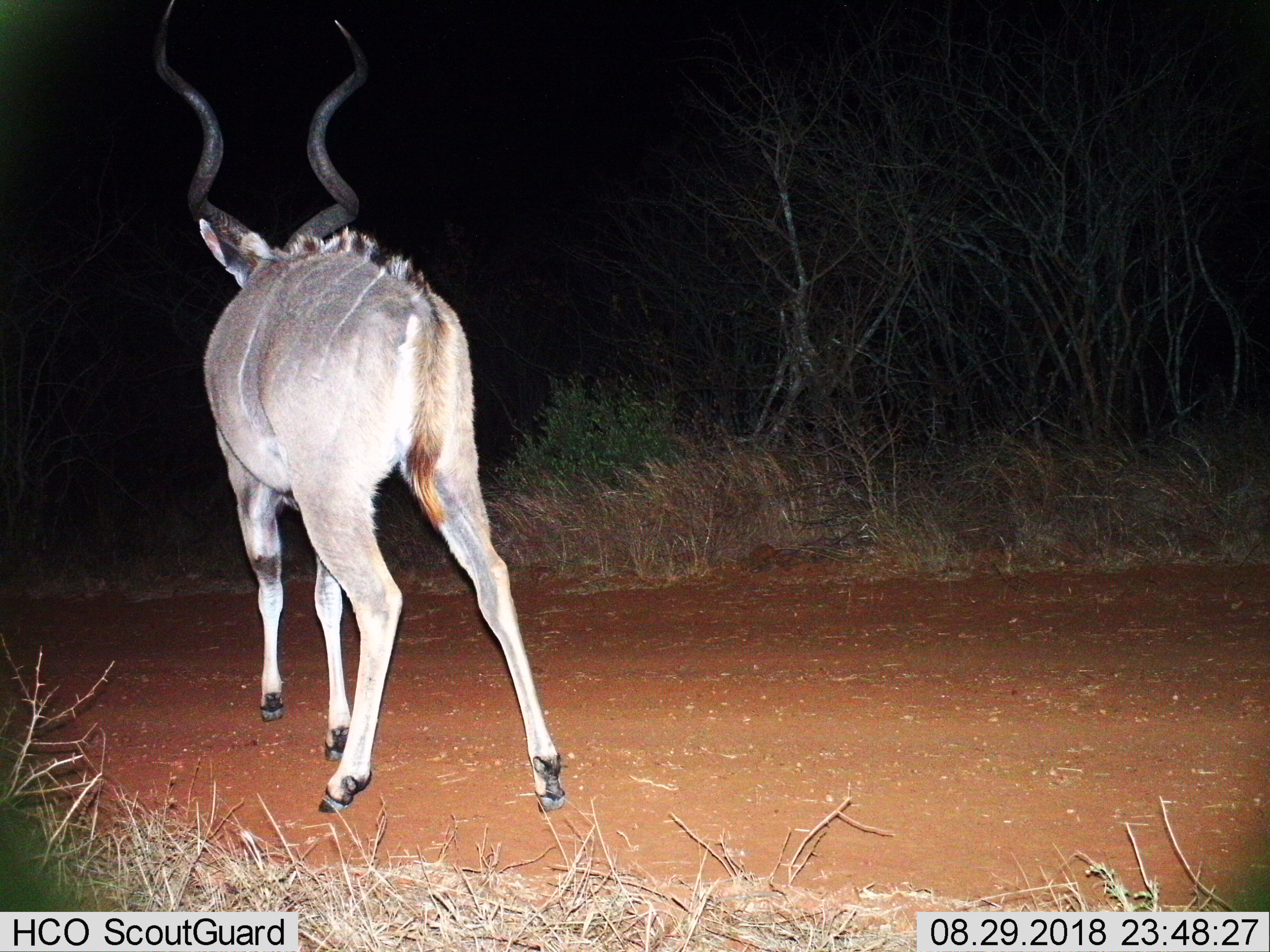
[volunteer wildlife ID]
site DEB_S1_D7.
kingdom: Animalia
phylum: Chordata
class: Mammalia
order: Artiodactyla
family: Bovidae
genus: Tragelaphus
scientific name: Tragelaphus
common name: kudu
Kudu (Tragelaphus), count 1. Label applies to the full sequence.